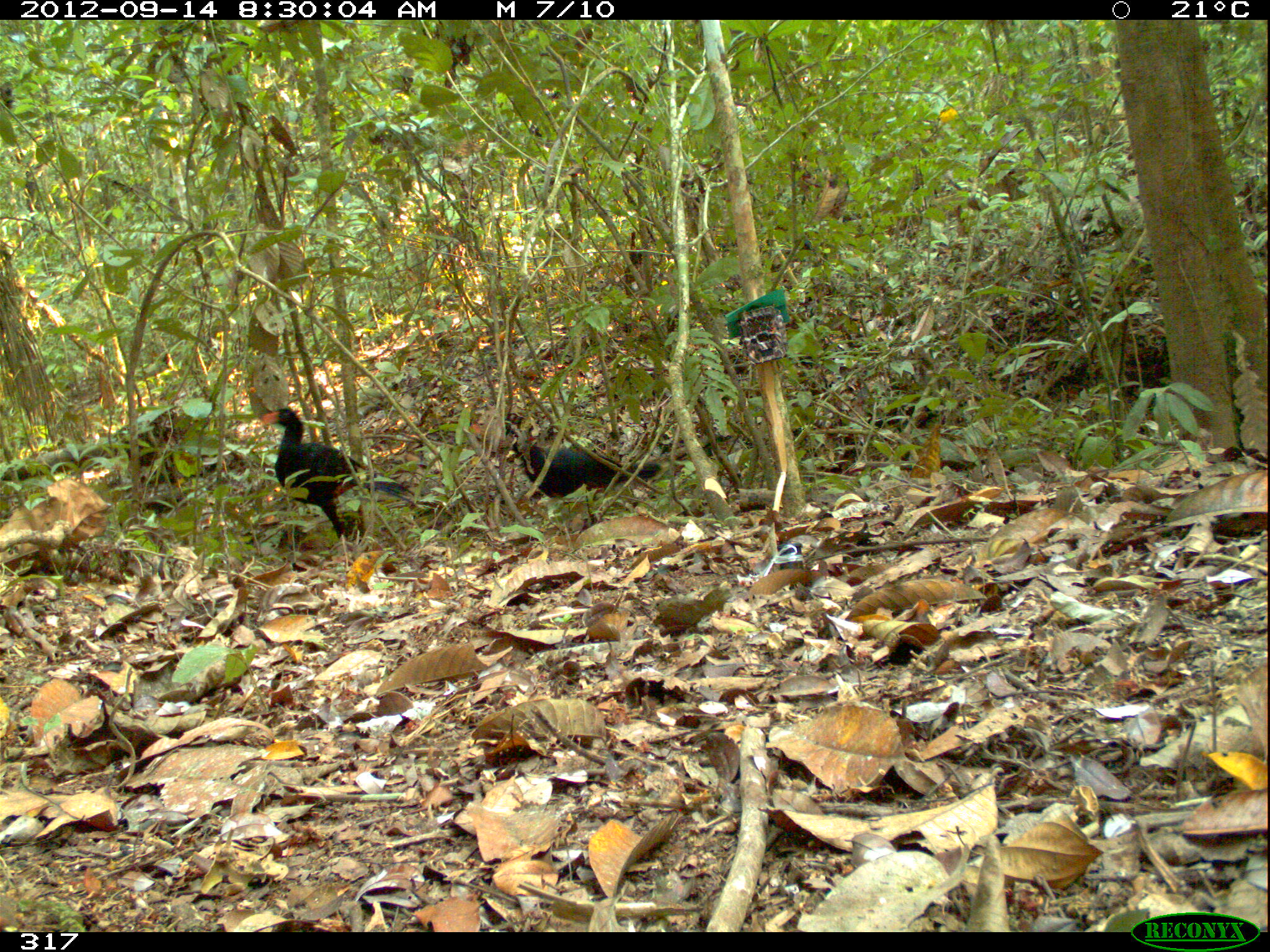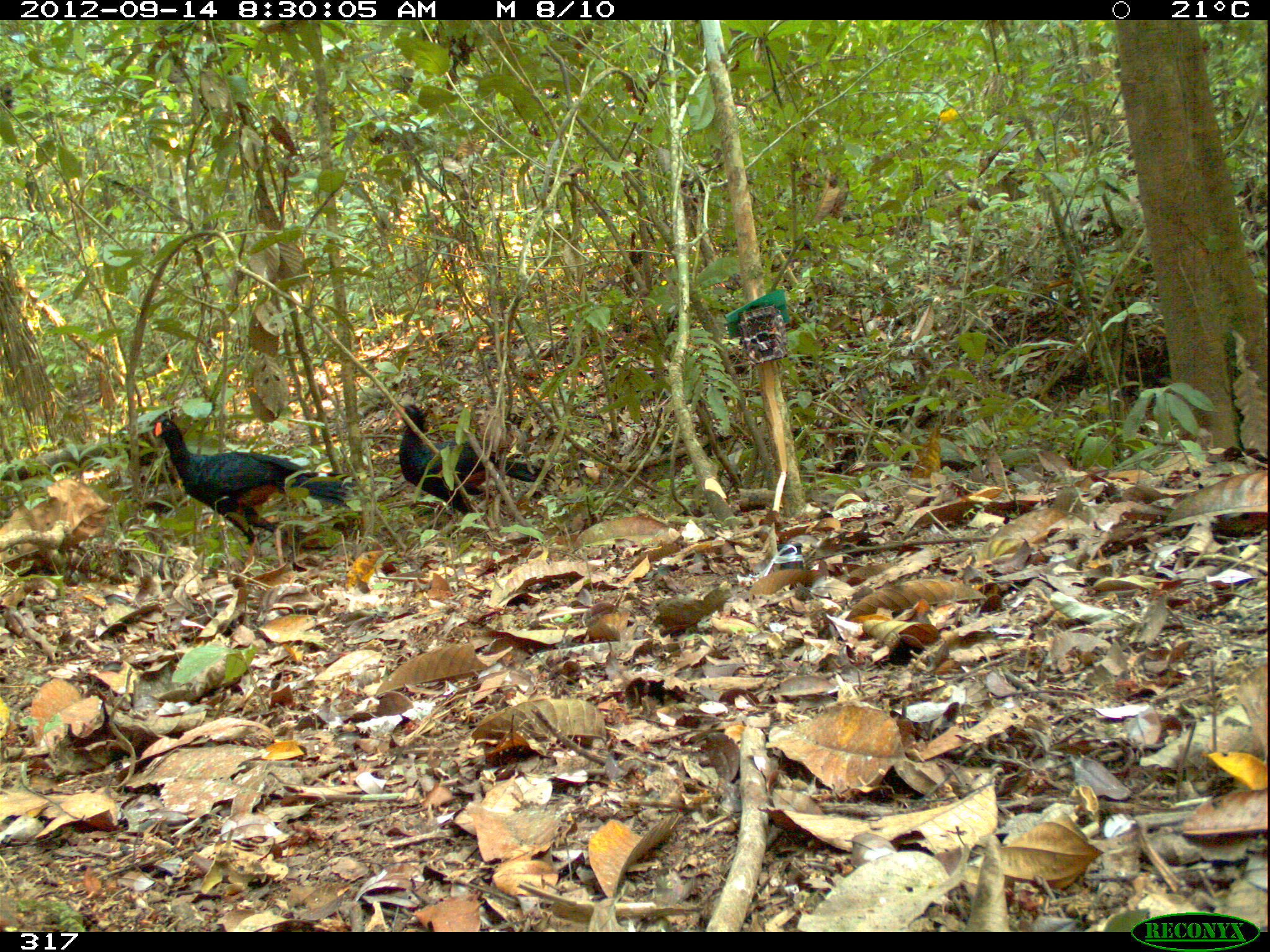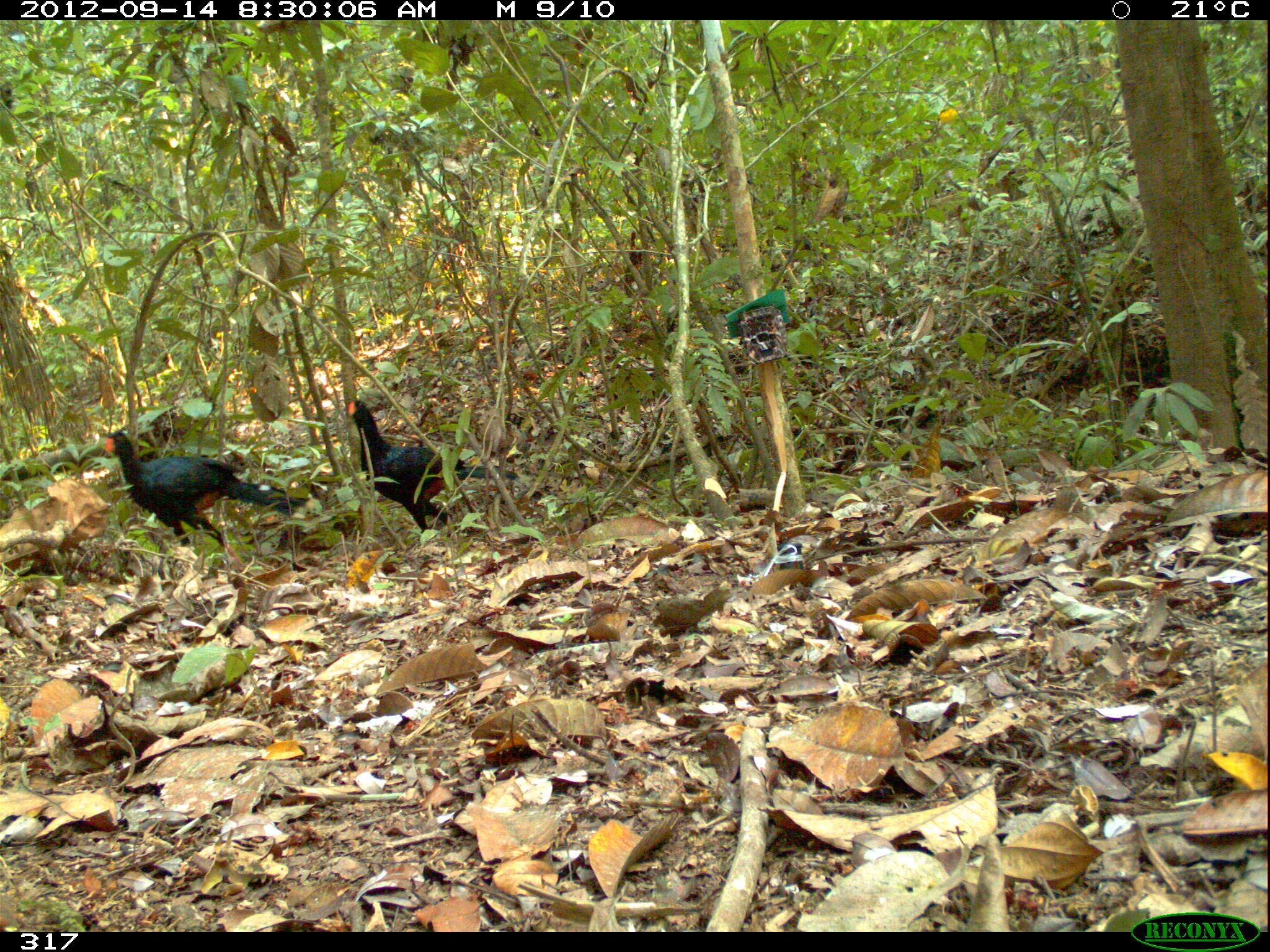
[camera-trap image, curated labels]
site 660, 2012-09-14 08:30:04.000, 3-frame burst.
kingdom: Animalia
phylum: Chordata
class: Aves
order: Galliformes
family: Cracidae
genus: Mitu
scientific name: Mitu tuberosum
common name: razor-billed curassow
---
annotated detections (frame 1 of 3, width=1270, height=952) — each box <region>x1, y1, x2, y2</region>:
mitu tuberosum: <region>260, 408, 417, 574</region>; <region>503, 408, 671, 504</region>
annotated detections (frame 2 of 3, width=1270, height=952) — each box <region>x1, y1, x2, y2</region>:
mitu tuberosum: <region>153, 414, 355, 574</region>; <region>396, 403, 555, 516</region>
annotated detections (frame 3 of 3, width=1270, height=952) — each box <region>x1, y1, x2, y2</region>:
mitu tuberosum: <region>101, 430, 310, 571</region>; <region>345, 399, 554, 540</region>